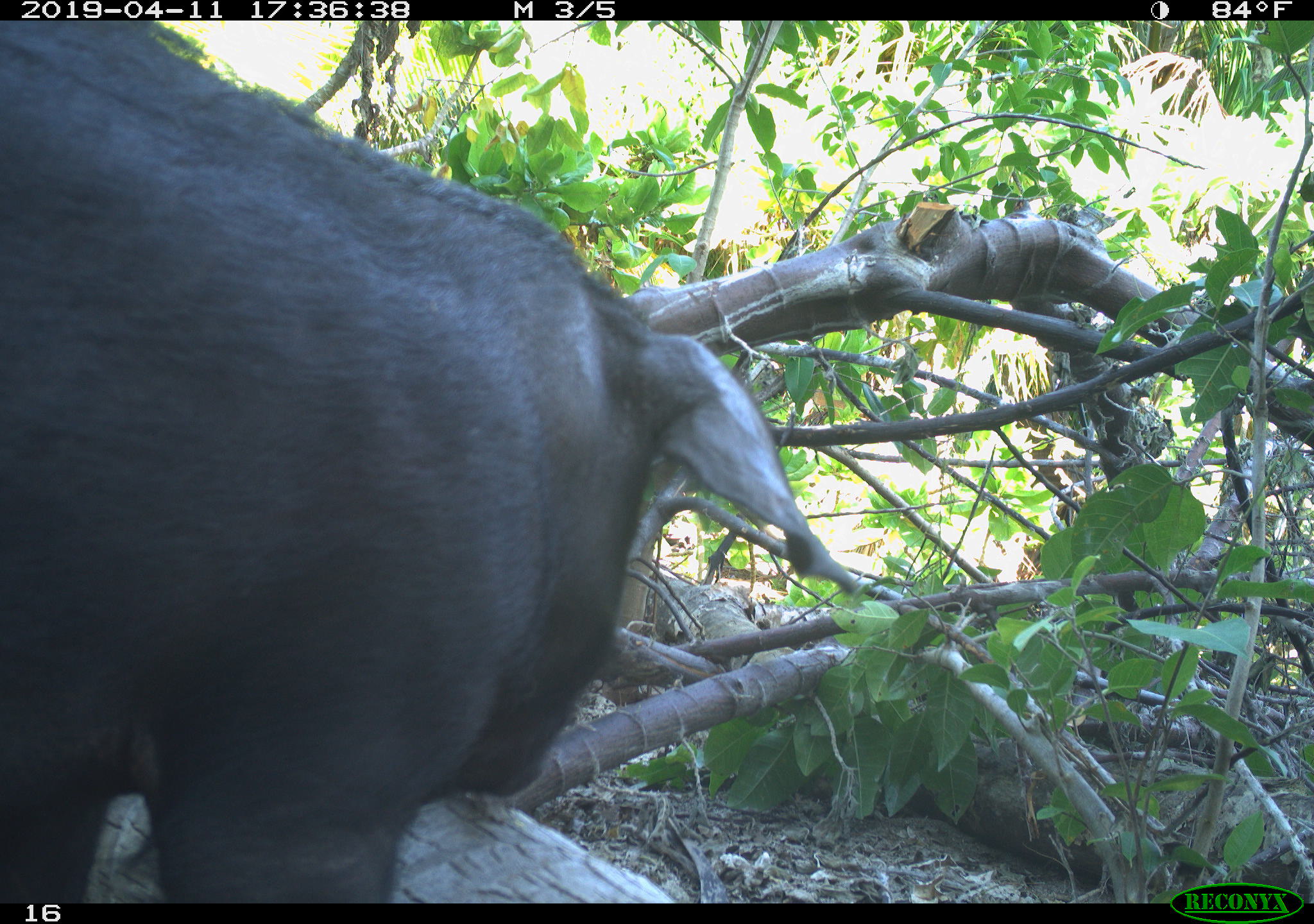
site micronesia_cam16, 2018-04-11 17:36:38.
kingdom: Animalia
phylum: Chordata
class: Mammalia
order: Artiodactyla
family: Suidae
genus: Sus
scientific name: Sus scrofa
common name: pig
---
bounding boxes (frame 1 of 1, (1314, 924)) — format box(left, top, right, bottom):
pig: box(4, 6, 894, 898)